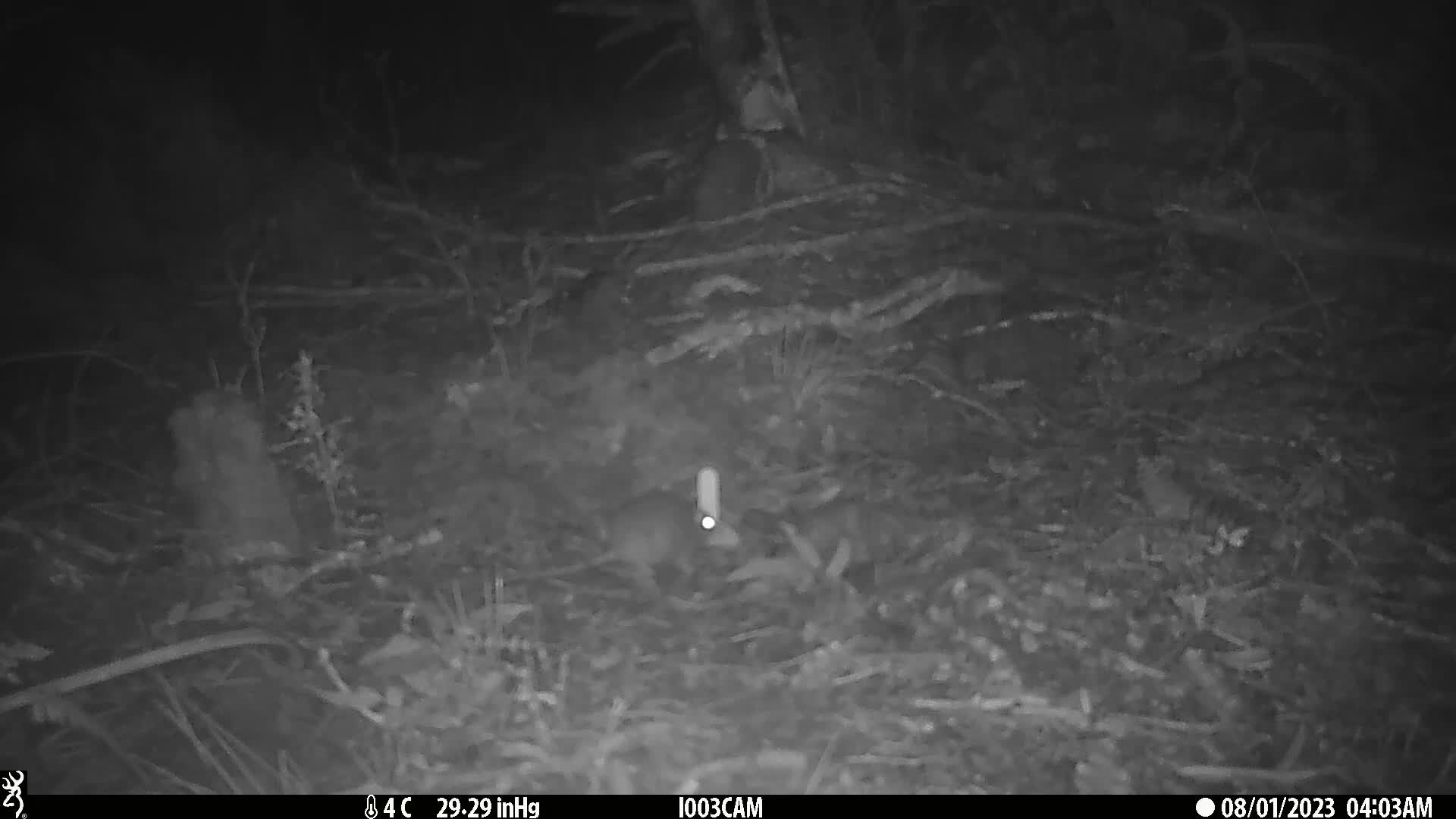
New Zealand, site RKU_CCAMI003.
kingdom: Animalia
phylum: Chordata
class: Mammalia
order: Rodentia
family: Muridae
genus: Rattus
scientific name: Rattus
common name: rat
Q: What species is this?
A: Rat (Rattus).